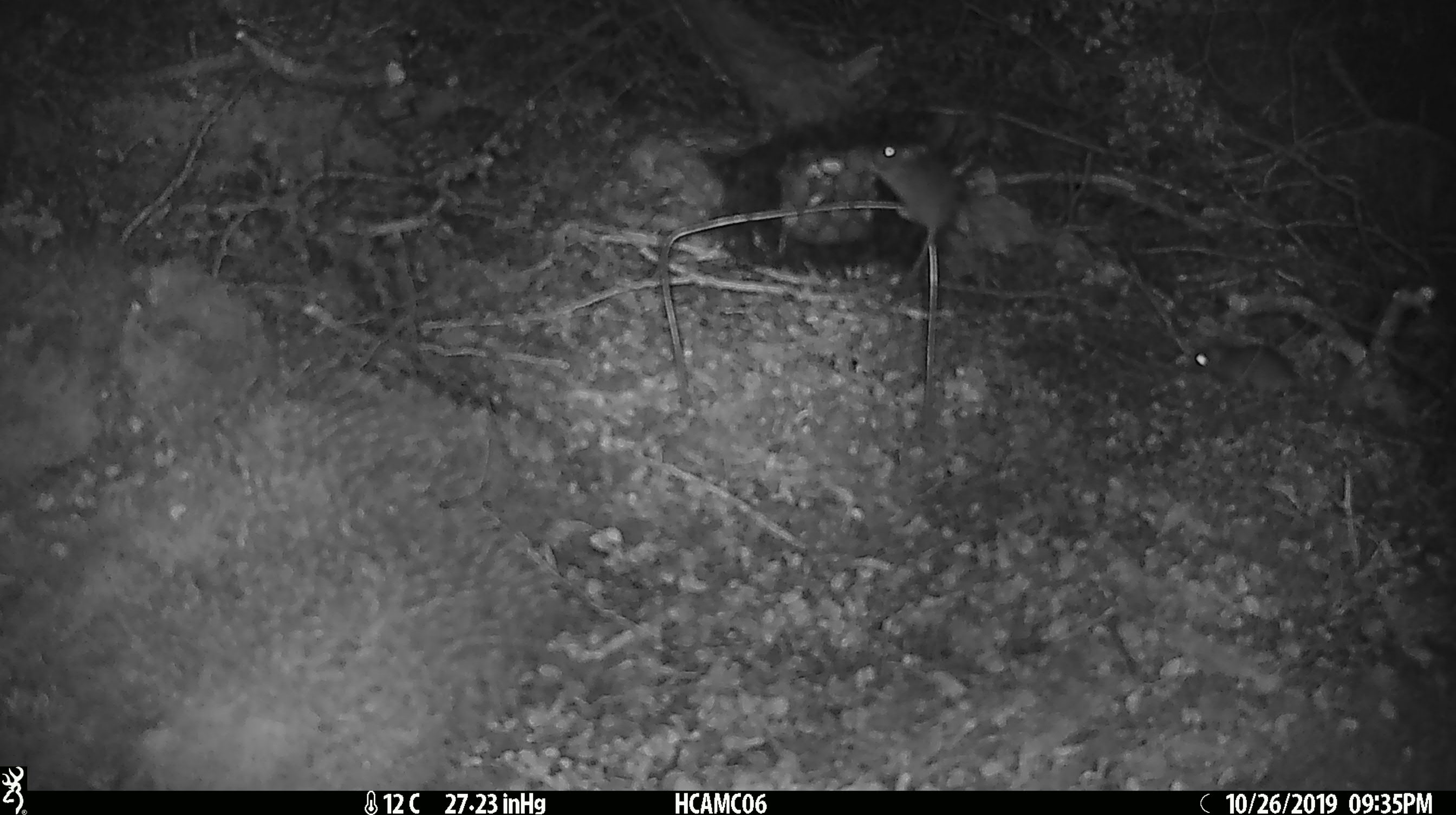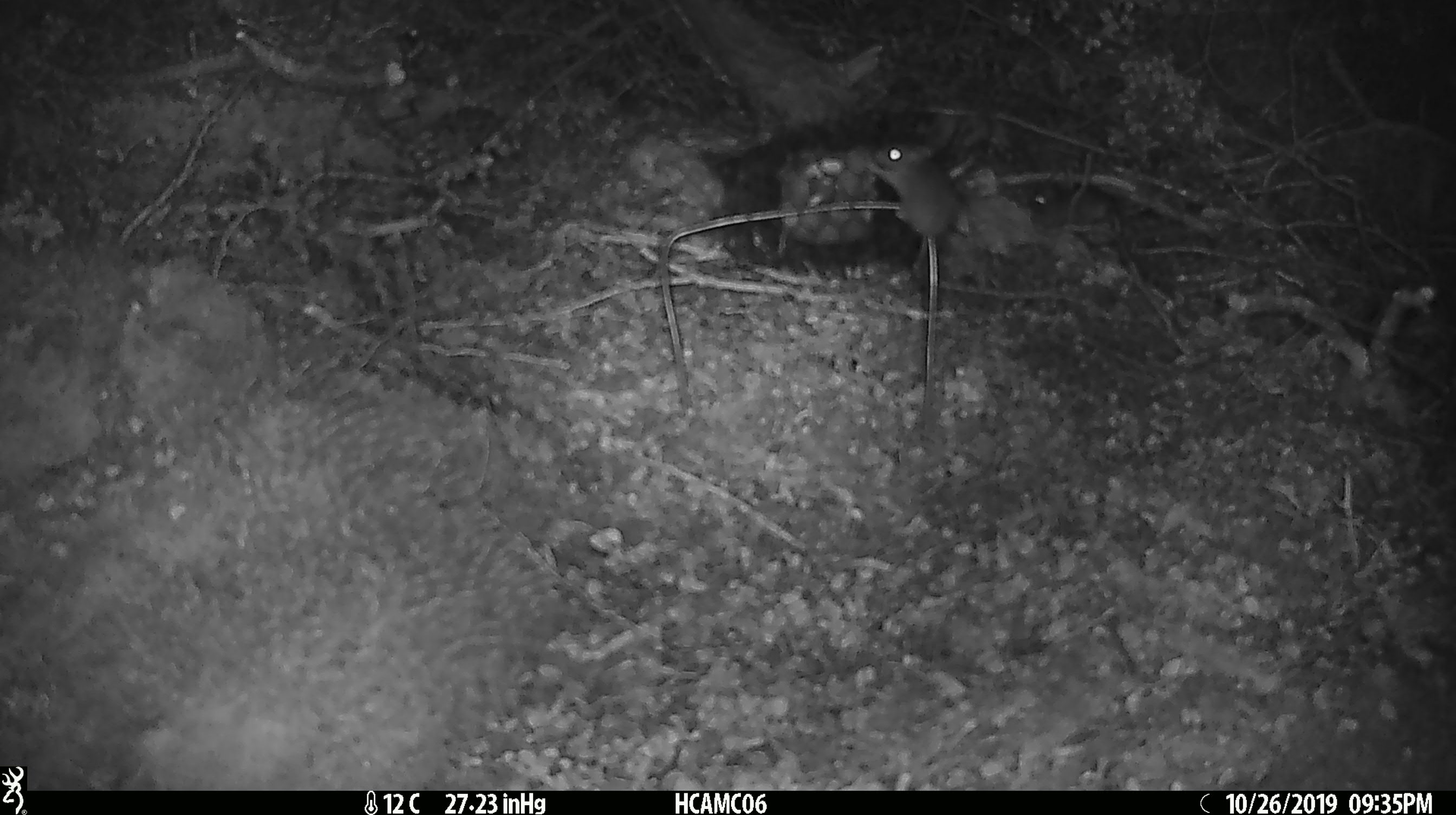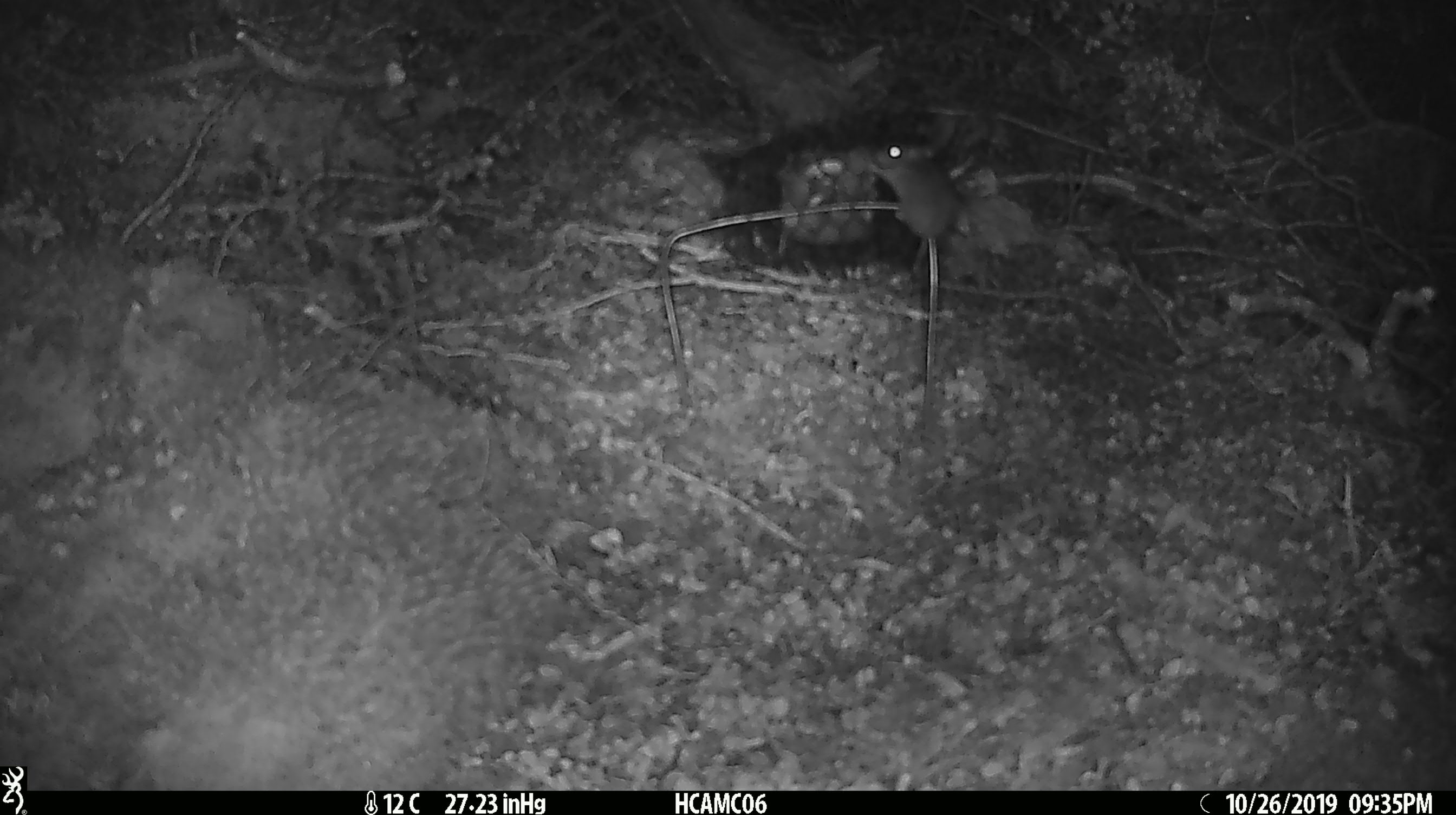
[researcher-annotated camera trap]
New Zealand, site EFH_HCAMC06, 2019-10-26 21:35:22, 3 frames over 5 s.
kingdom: Animalia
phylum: Chordata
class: Mammalia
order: Rodentia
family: Muridae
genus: Mus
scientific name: Mus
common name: mouse